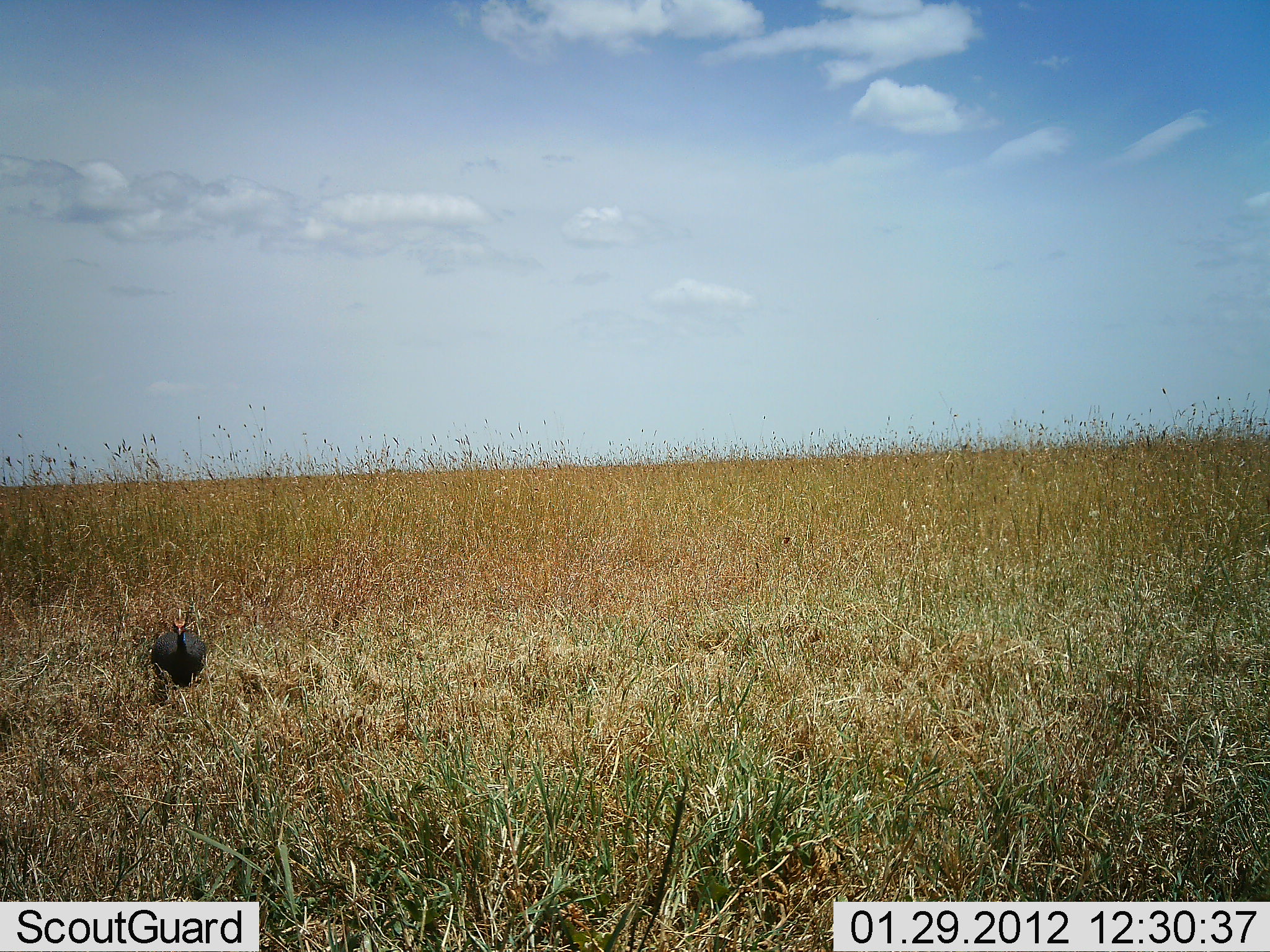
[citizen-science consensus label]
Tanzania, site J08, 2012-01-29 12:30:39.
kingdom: Animalia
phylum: Chordata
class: Aves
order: Galliformes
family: Numididae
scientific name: Numididae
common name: guinea fowl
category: guineafowl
Guineafowl (guinea fowl) (Numididae), count 1. Behavior (volunteer vote fractions): standing 93%, resting 7%, moving 0%, interacting 0%. Young present (vote fraction): 0%. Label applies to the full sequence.